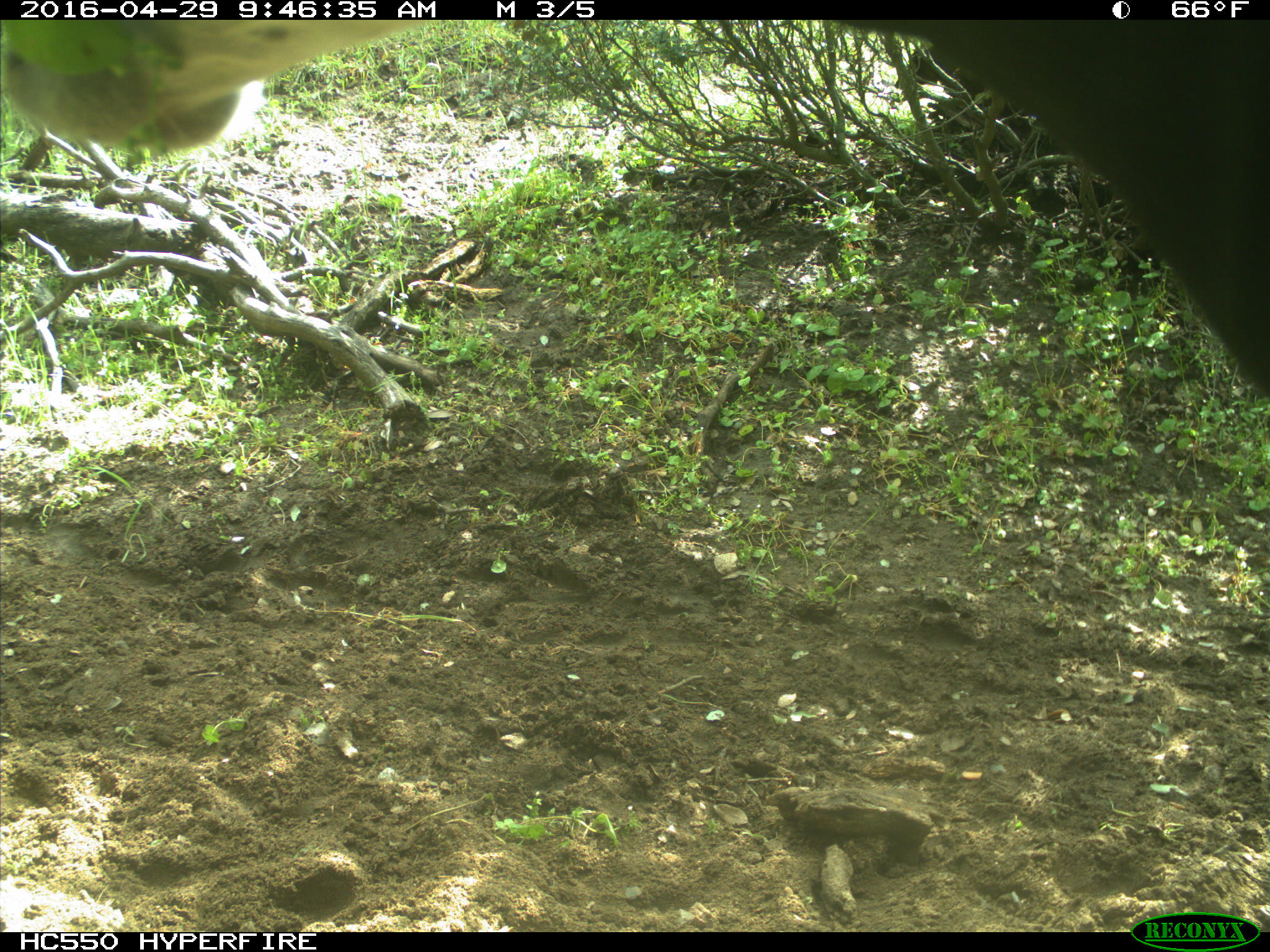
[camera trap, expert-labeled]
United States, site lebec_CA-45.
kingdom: Animalia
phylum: Chordata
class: Mammalia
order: Artiodactyla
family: Bovidae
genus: Bos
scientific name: Bos taurus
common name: domestic cow